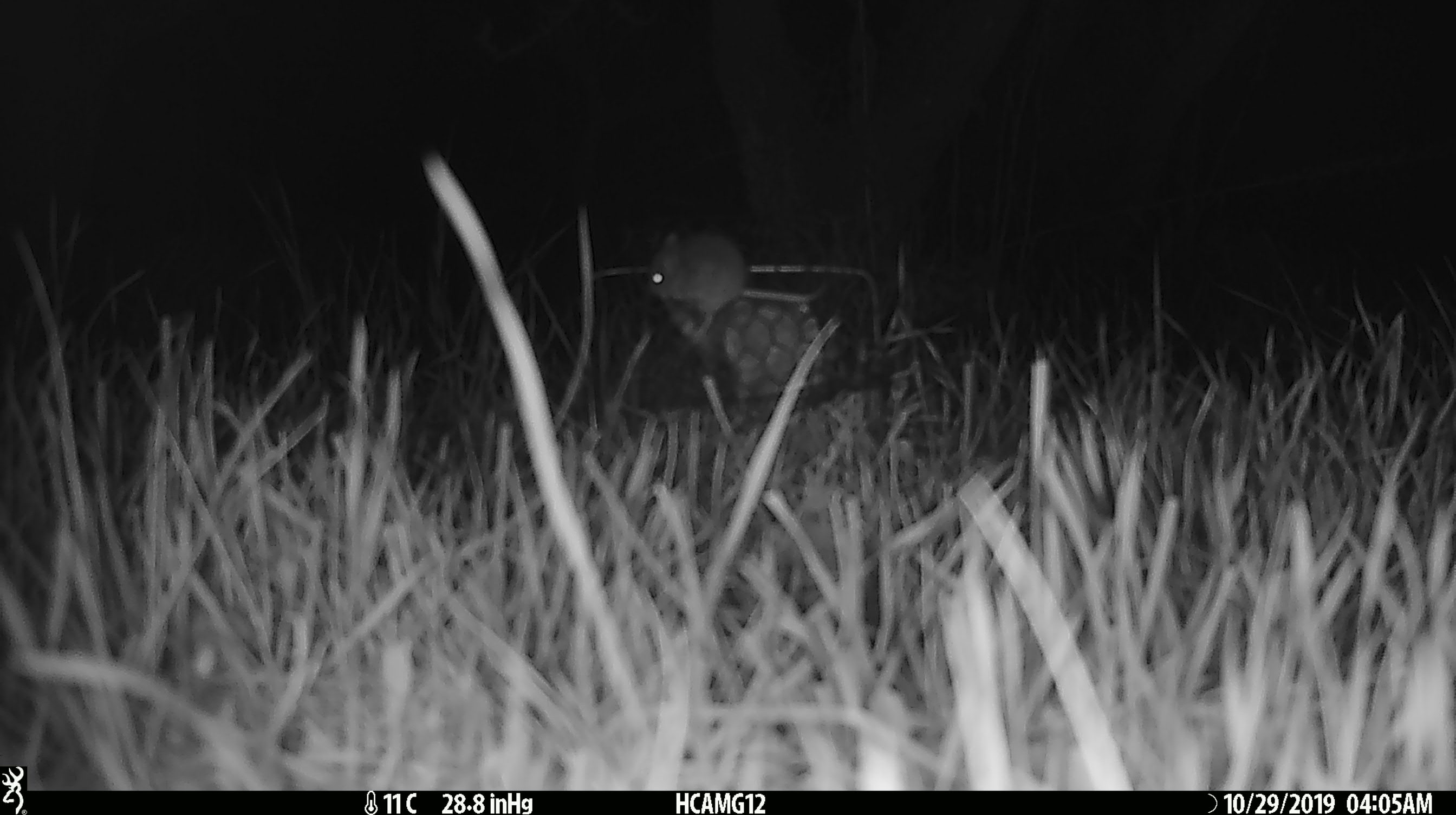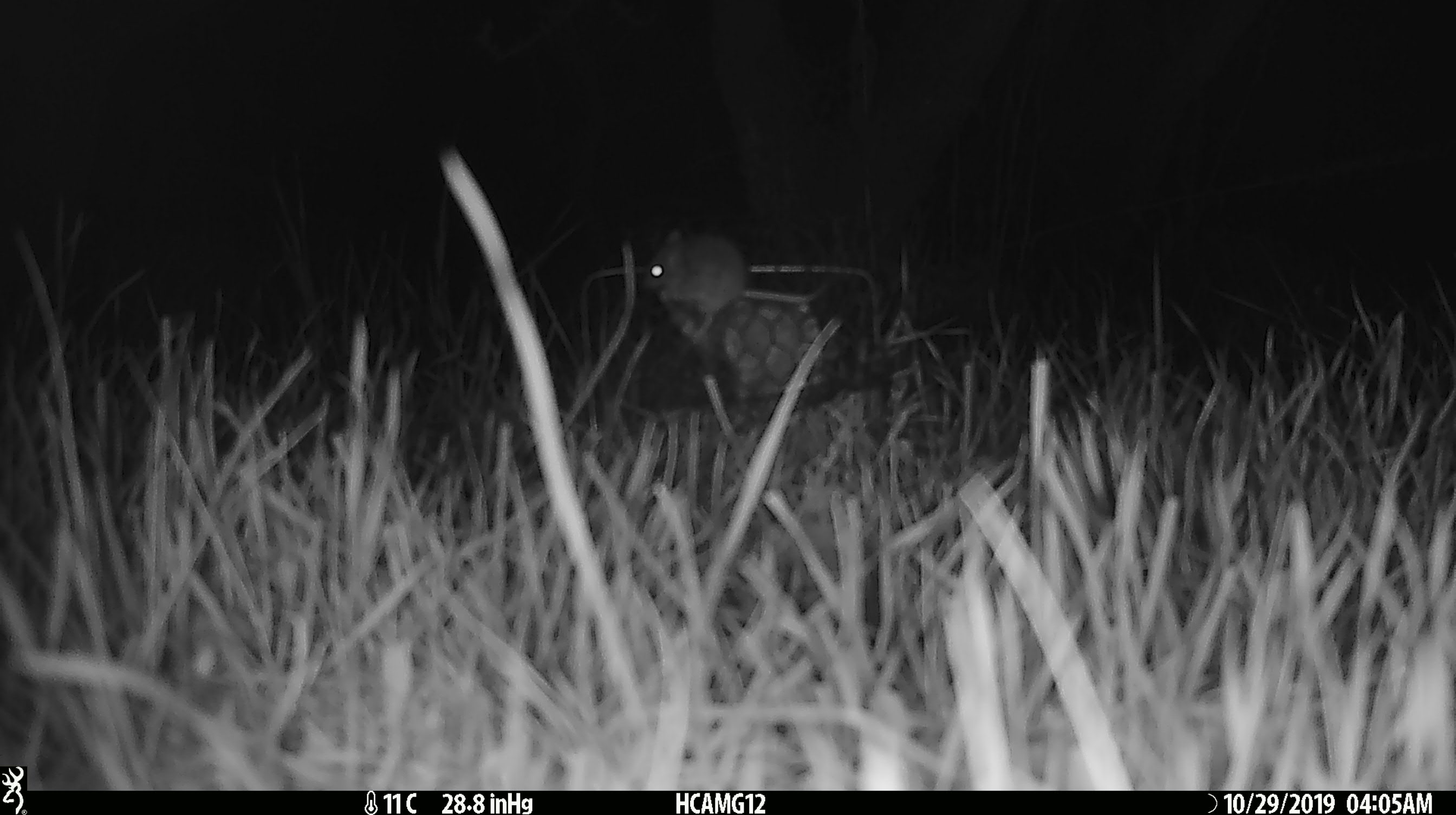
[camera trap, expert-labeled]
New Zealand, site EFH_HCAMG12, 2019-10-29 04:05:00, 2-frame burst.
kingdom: Animalia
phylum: Chordata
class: Mammalia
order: Rodentia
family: Muridae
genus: Mus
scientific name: Mus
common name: mouse